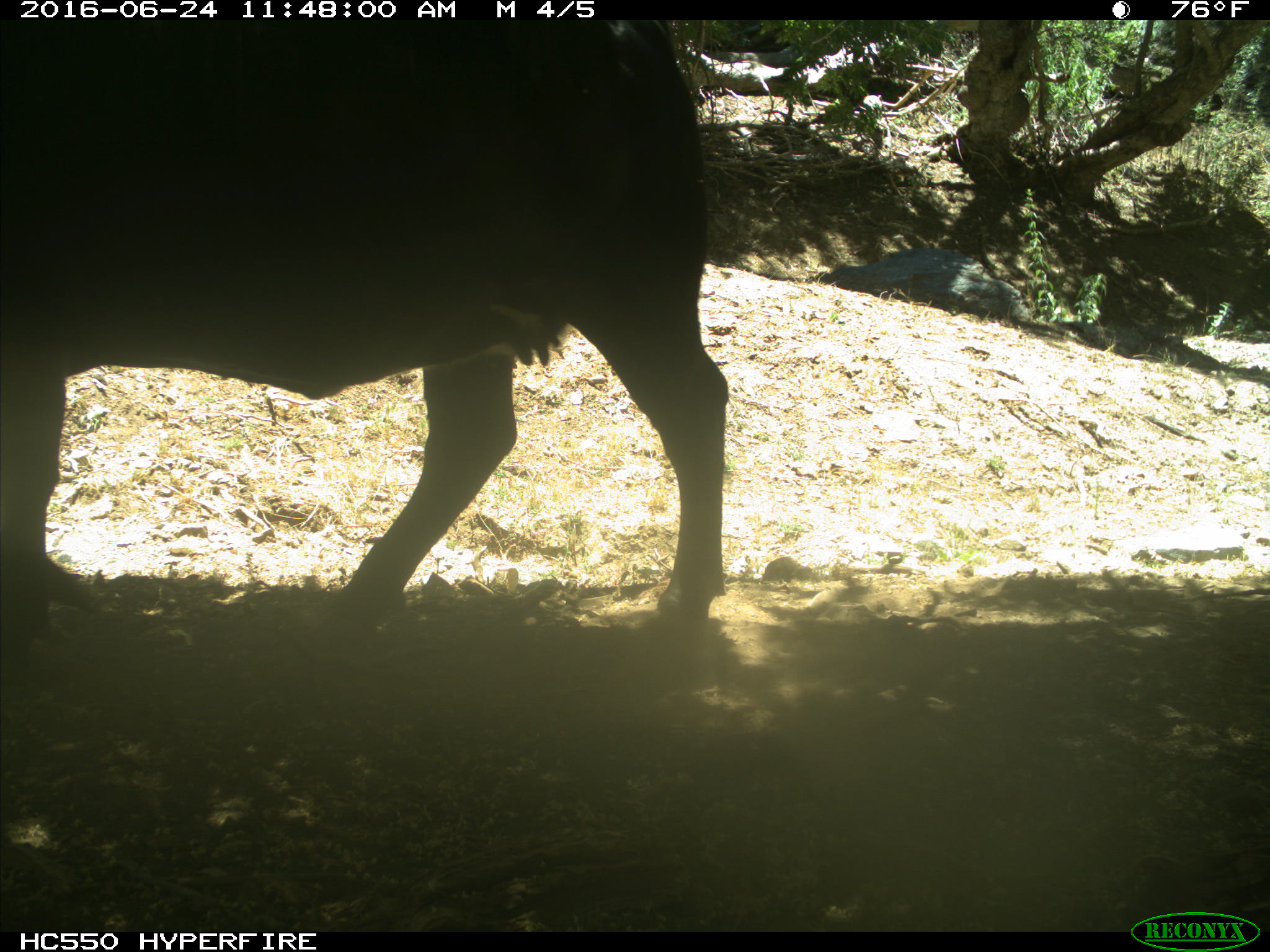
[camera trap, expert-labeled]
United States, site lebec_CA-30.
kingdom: Animalia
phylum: Chordata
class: Mammalia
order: Artiodactyla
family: Bovidae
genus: Bos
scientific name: Bos taurus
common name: domestic cow